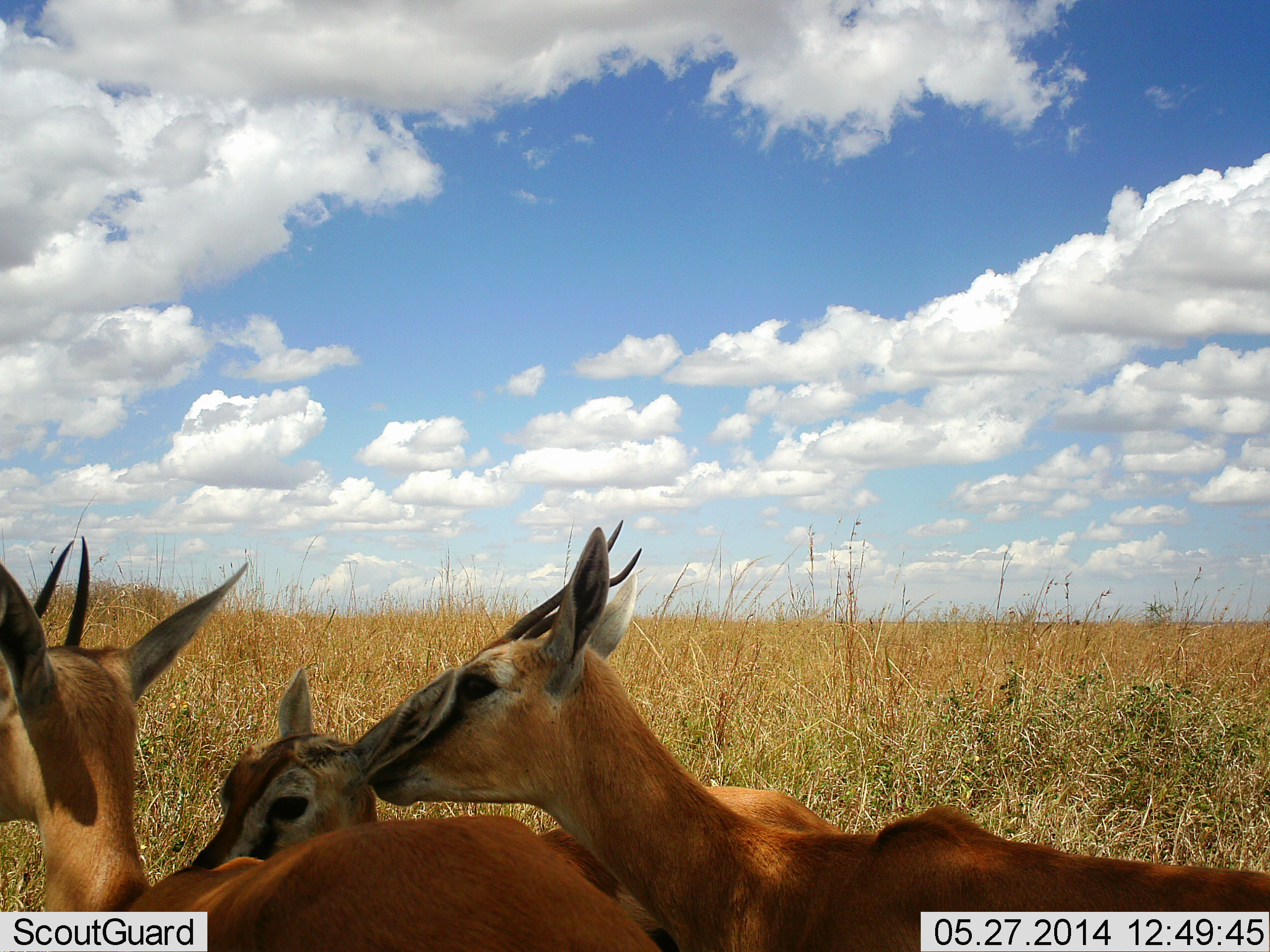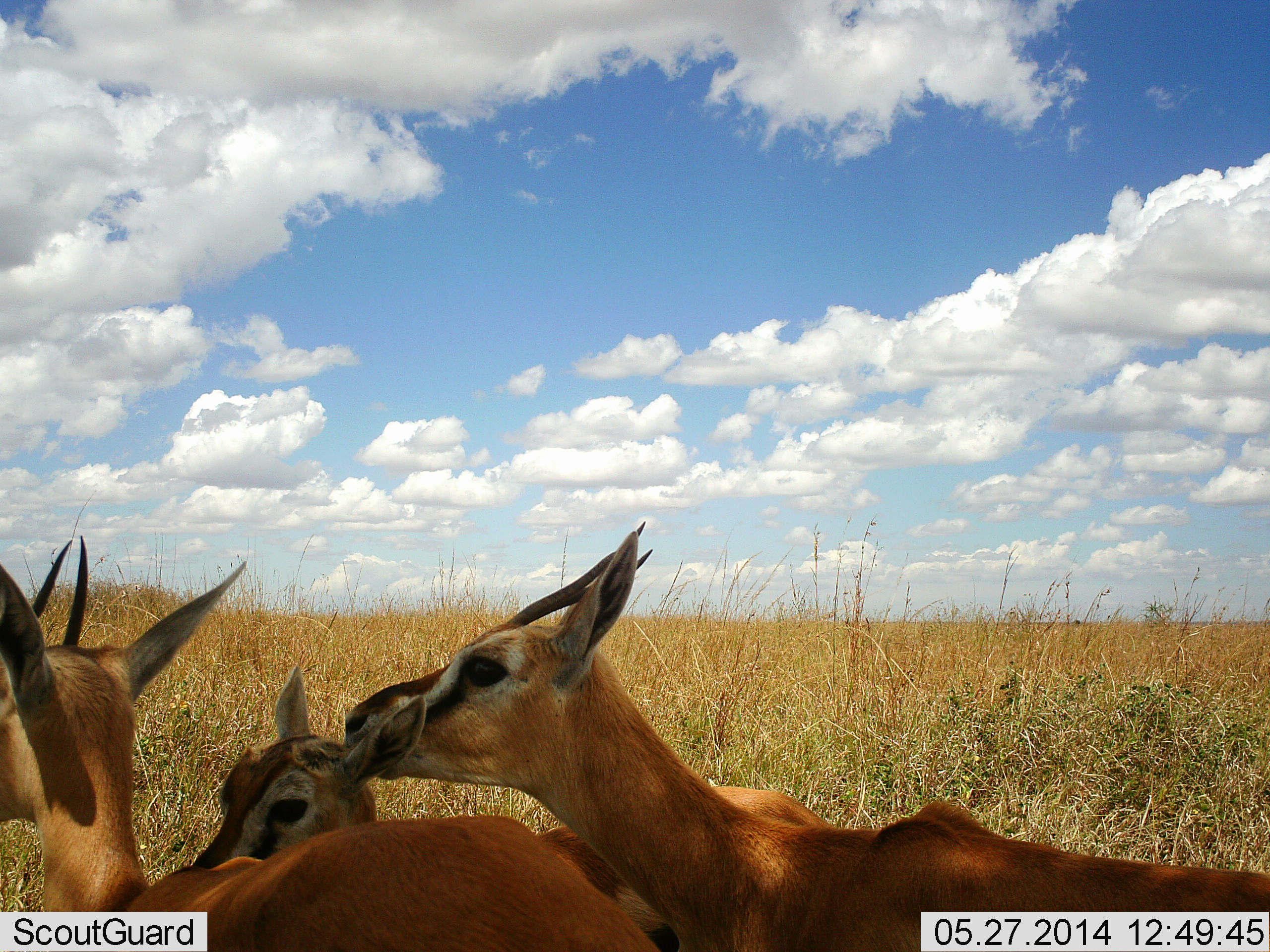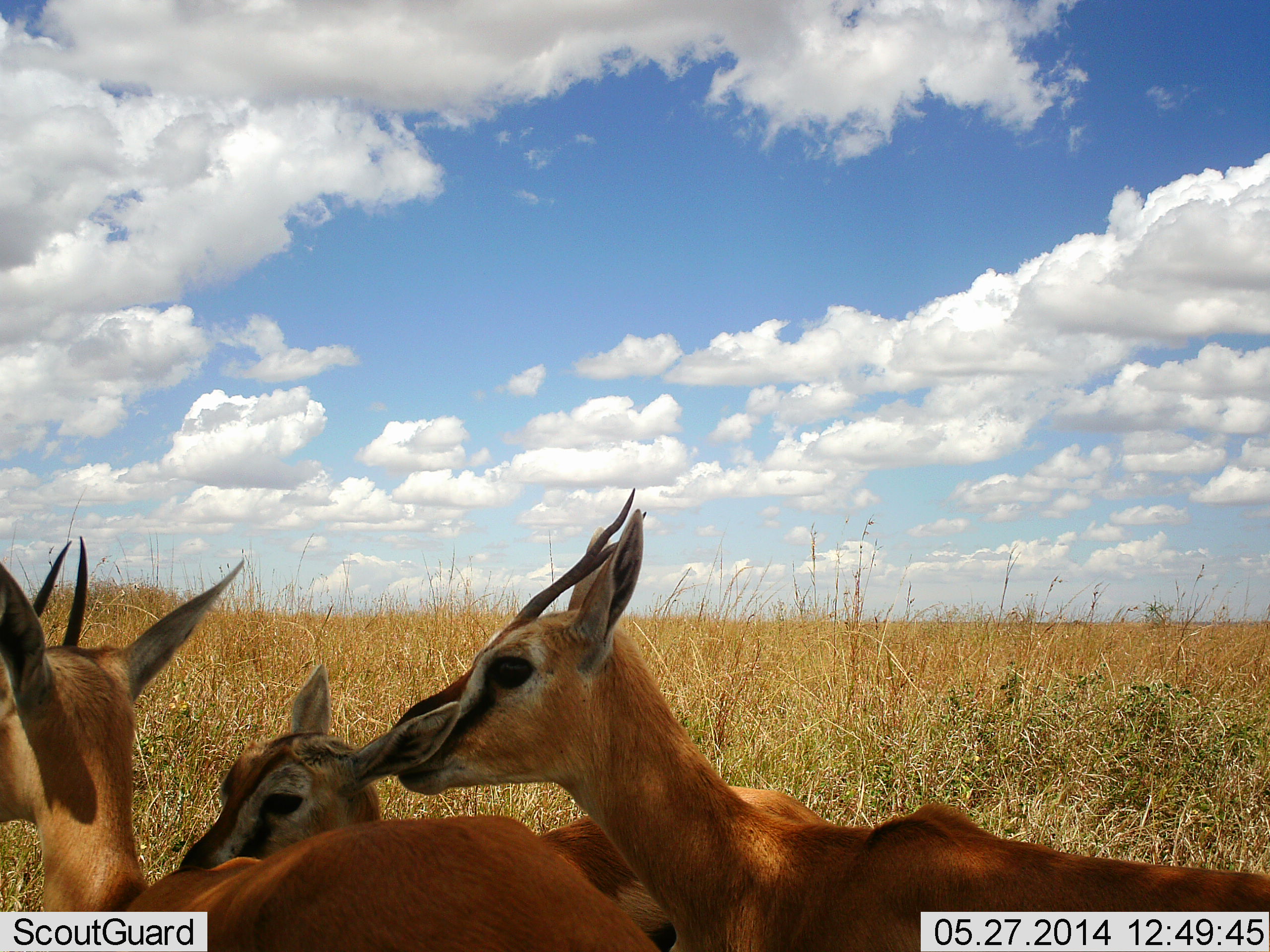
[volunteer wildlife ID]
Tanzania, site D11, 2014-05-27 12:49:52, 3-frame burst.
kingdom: Animalia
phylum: Chordata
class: Mammalia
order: Artiodactyla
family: Bovidae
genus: Eudorcas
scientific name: Eudorcas thomsonii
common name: thomson's gazelle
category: gazellethomsons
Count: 3.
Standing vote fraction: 60%.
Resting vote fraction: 10%.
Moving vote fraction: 10%.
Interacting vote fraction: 60%.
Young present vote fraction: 30%.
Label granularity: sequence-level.